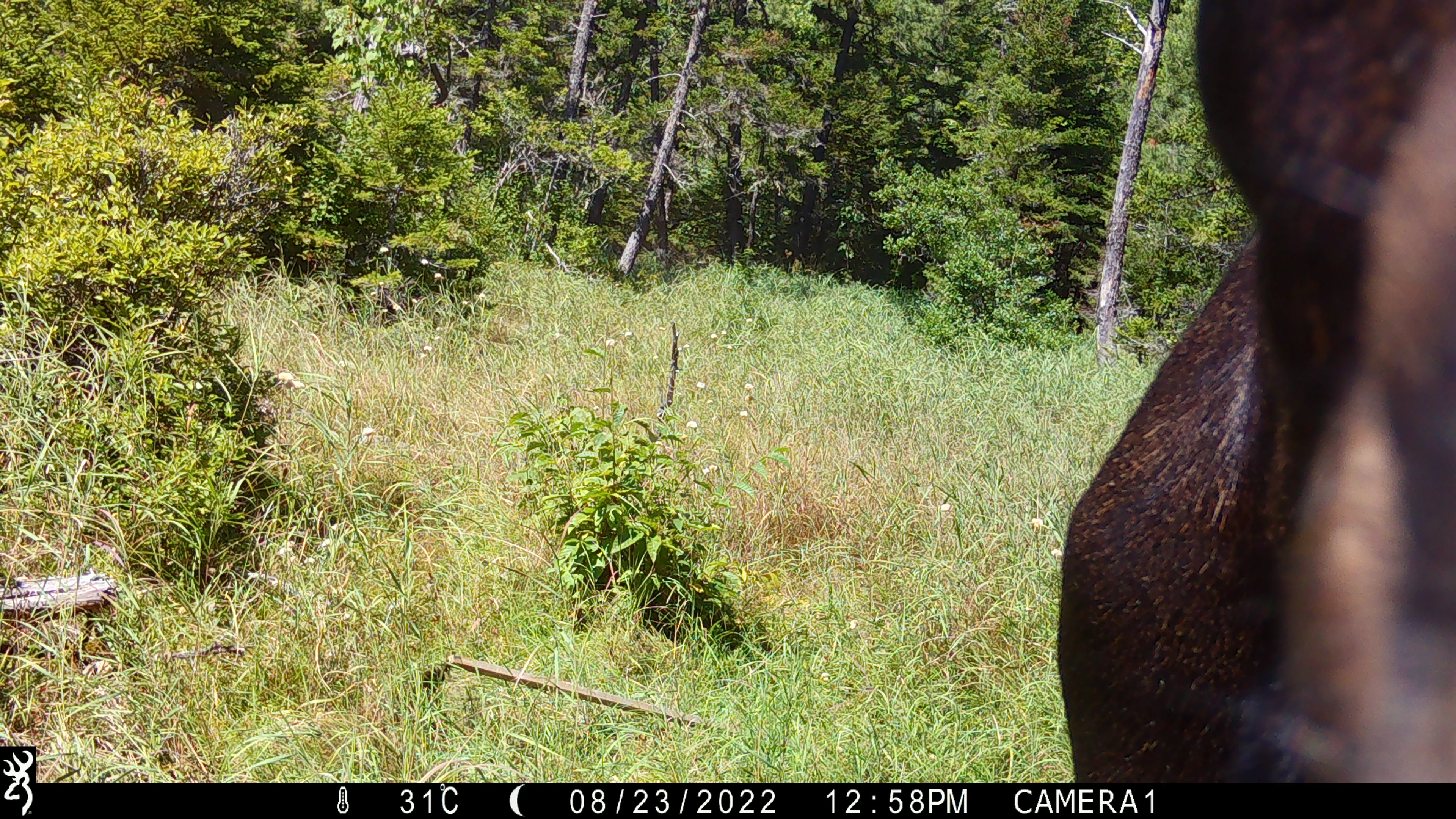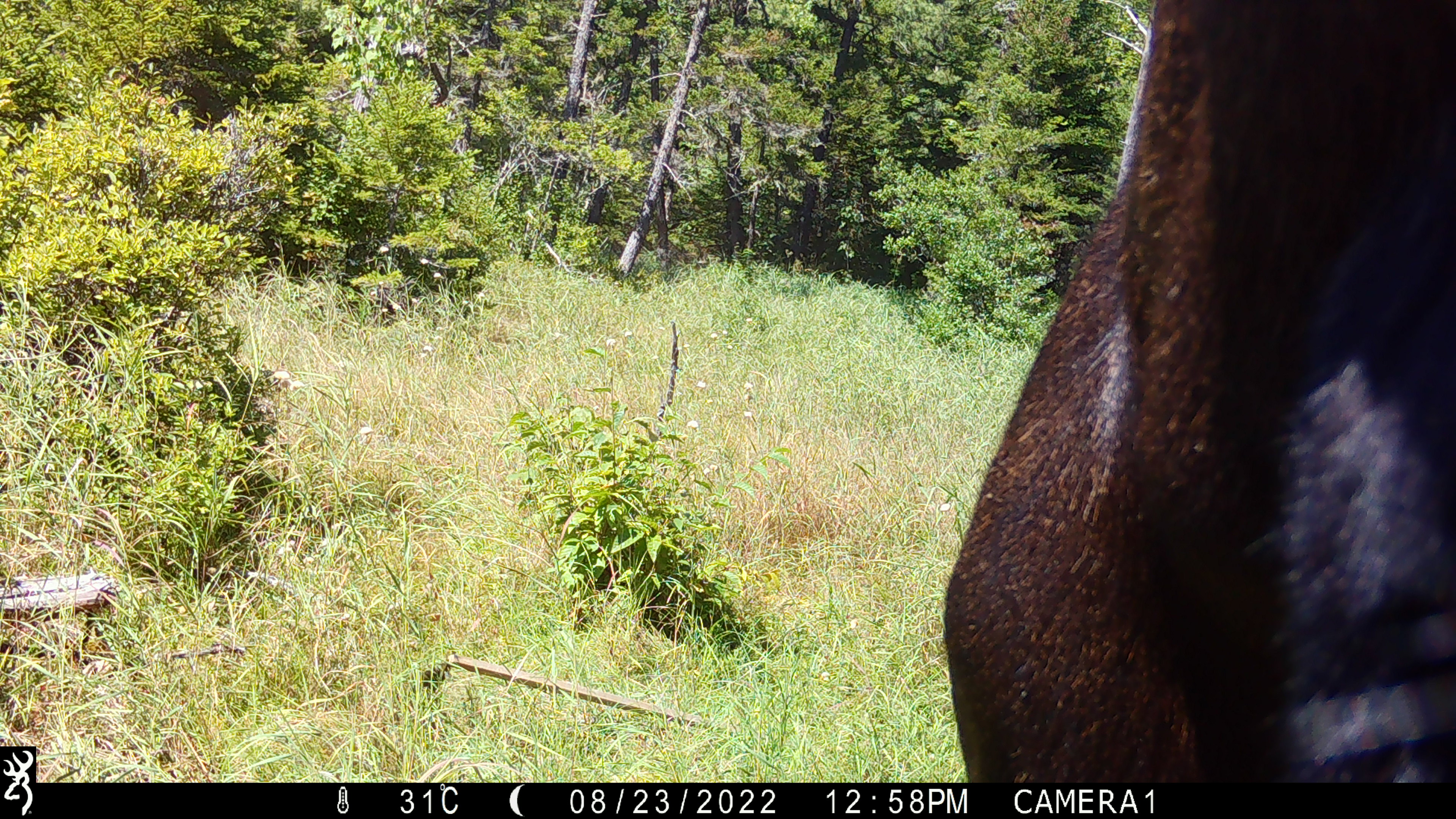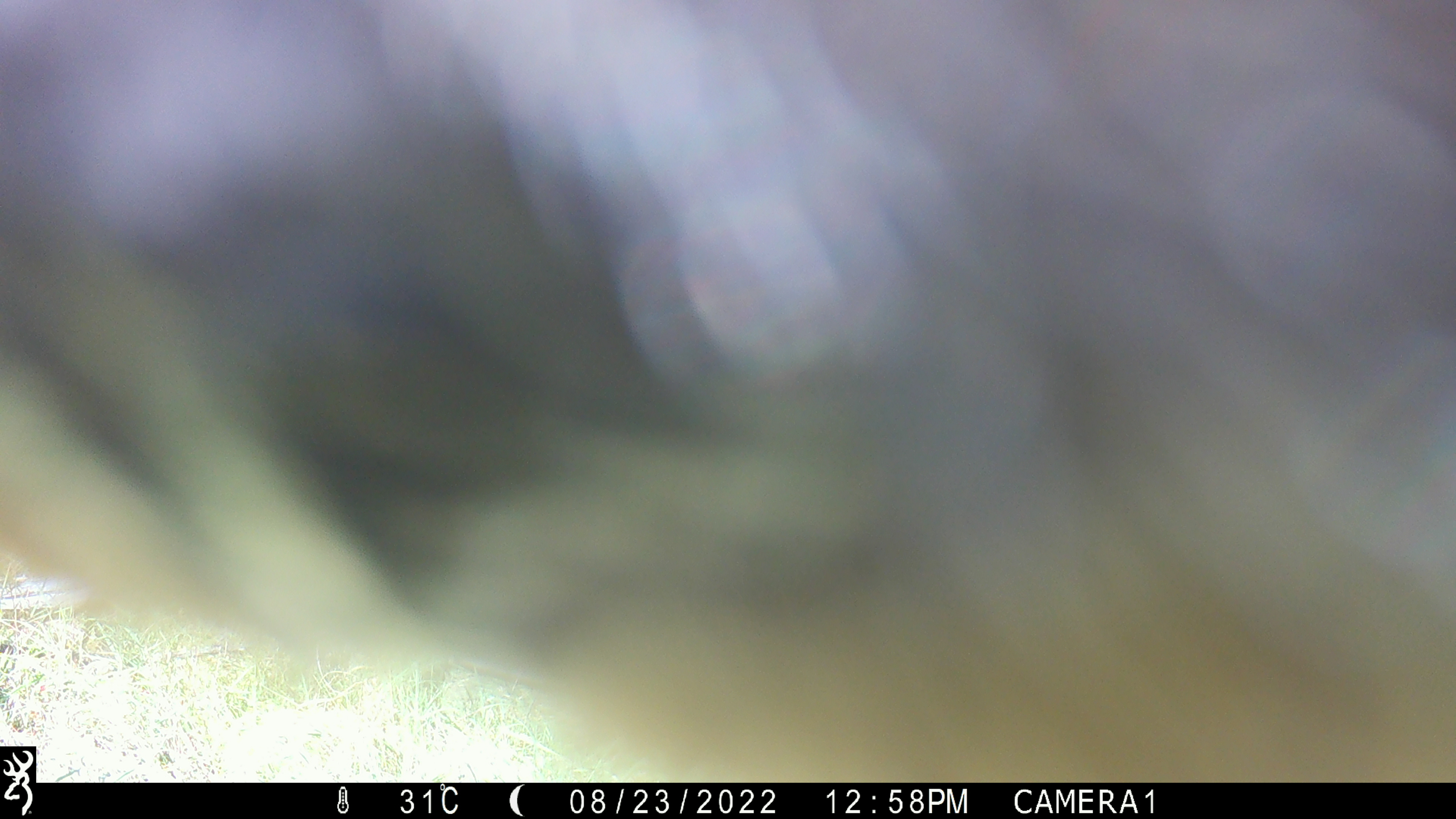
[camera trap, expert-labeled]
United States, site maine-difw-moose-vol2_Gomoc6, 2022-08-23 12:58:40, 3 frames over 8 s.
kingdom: Animalia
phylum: Chordata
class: Mammalia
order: Artiodactyla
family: Cervidae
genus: Alces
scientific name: Alces alces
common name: moose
Moose (Alces alces).